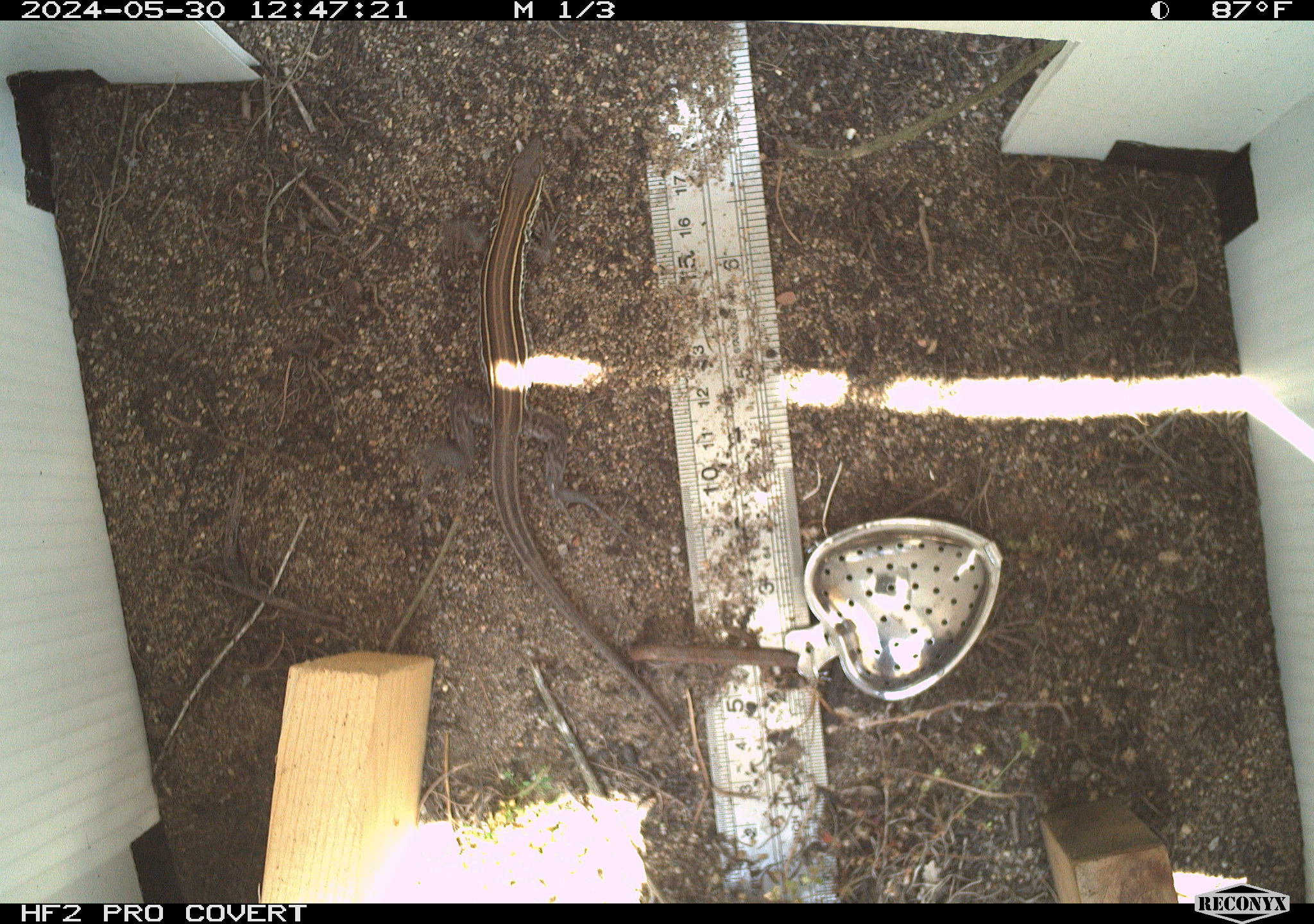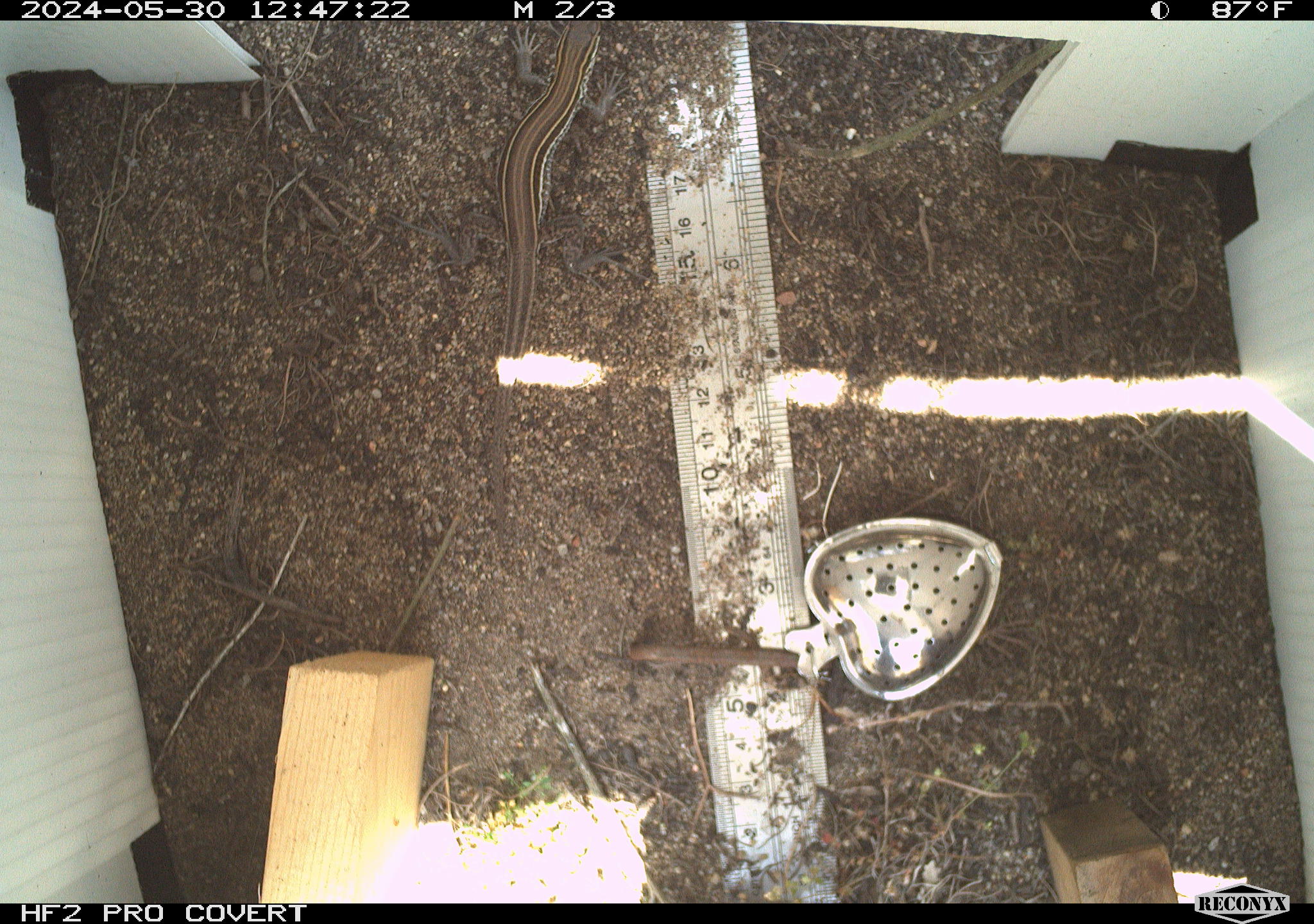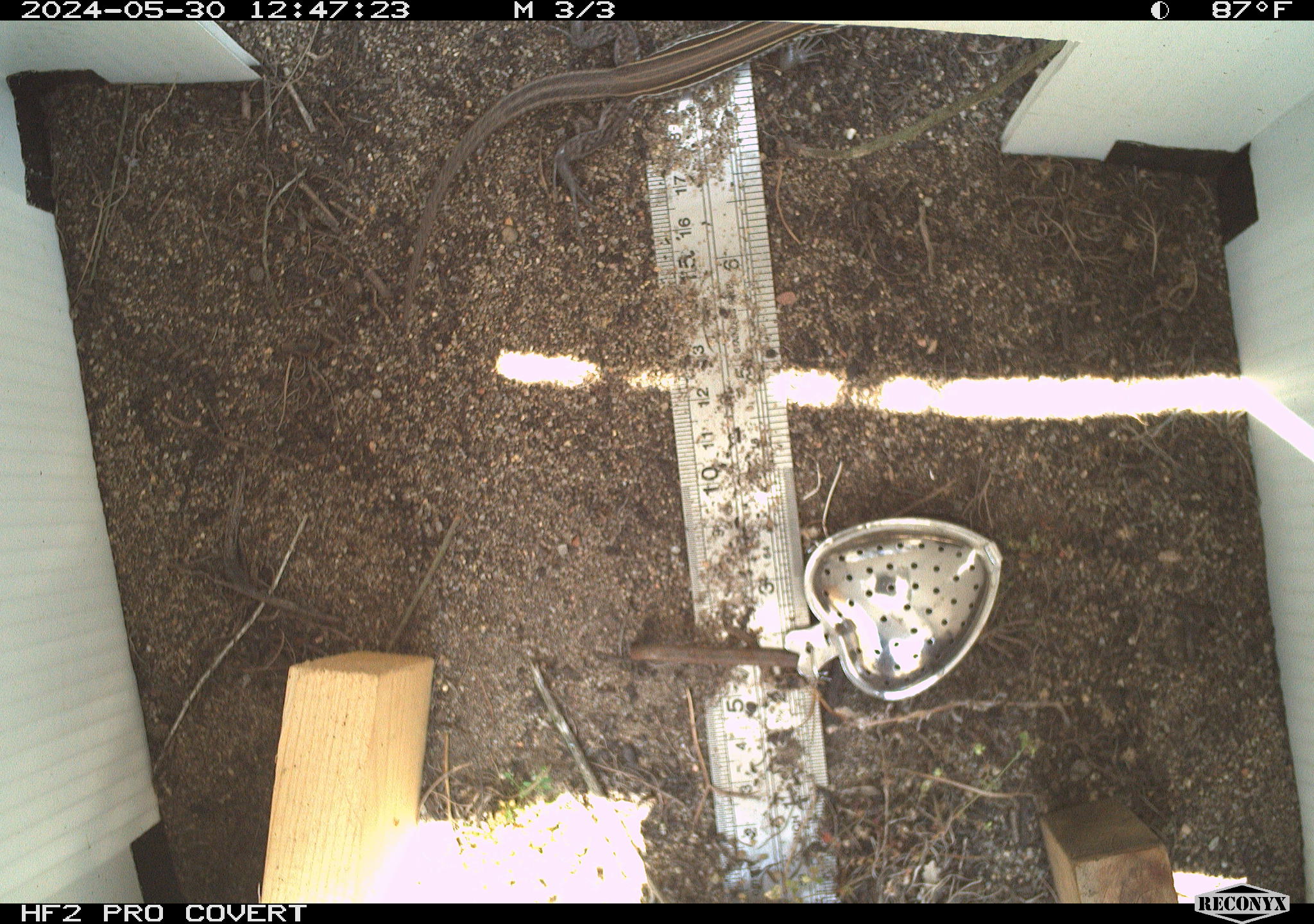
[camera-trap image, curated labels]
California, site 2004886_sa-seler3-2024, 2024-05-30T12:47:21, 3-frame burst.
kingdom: Animalia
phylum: Chordata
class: Reptilia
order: Squamata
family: Teiidae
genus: Aspidoscelis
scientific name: Aspidoscelis hyperythrus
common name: orange-throated whiptail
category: belding's orange-throated whiptail